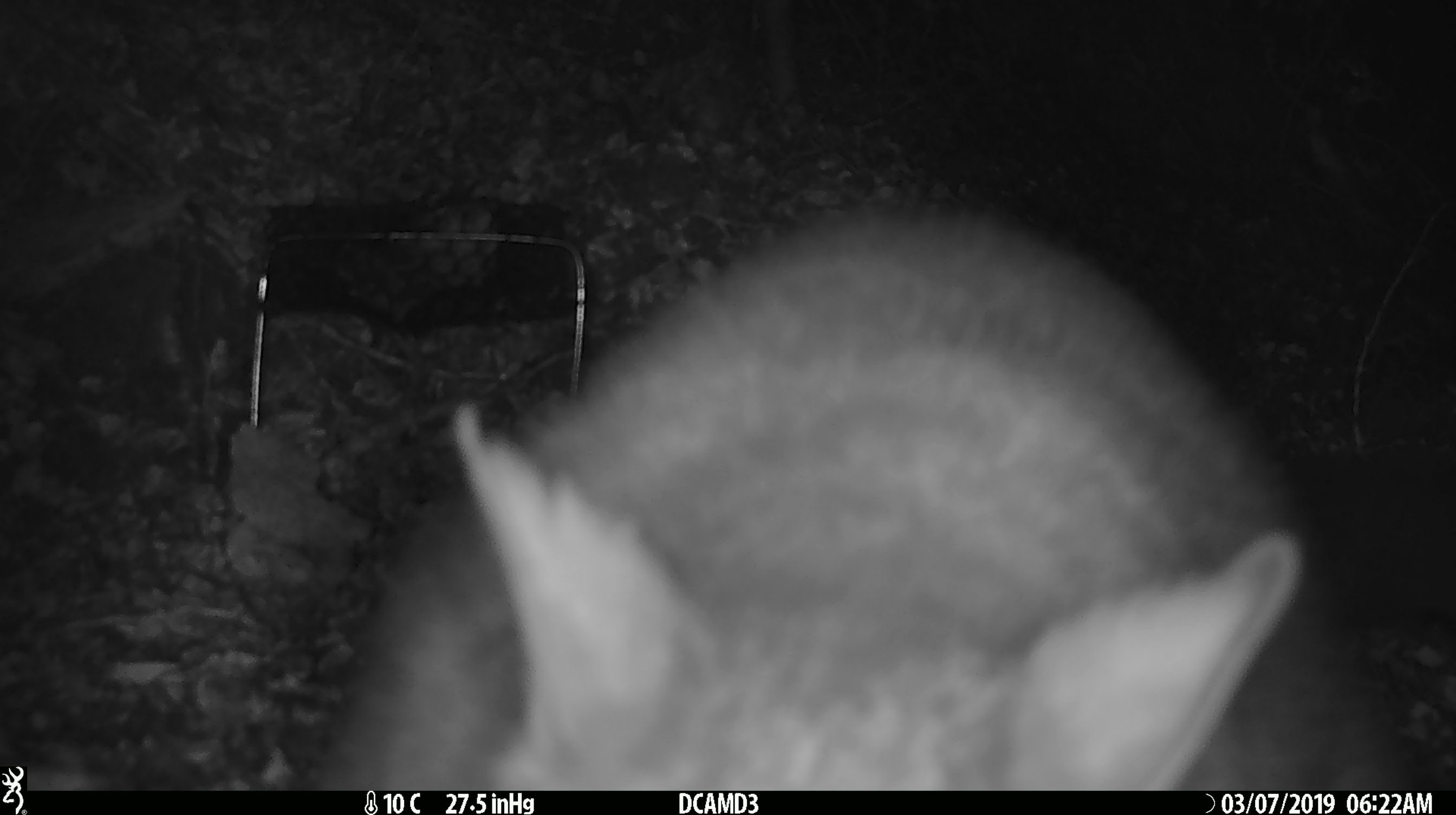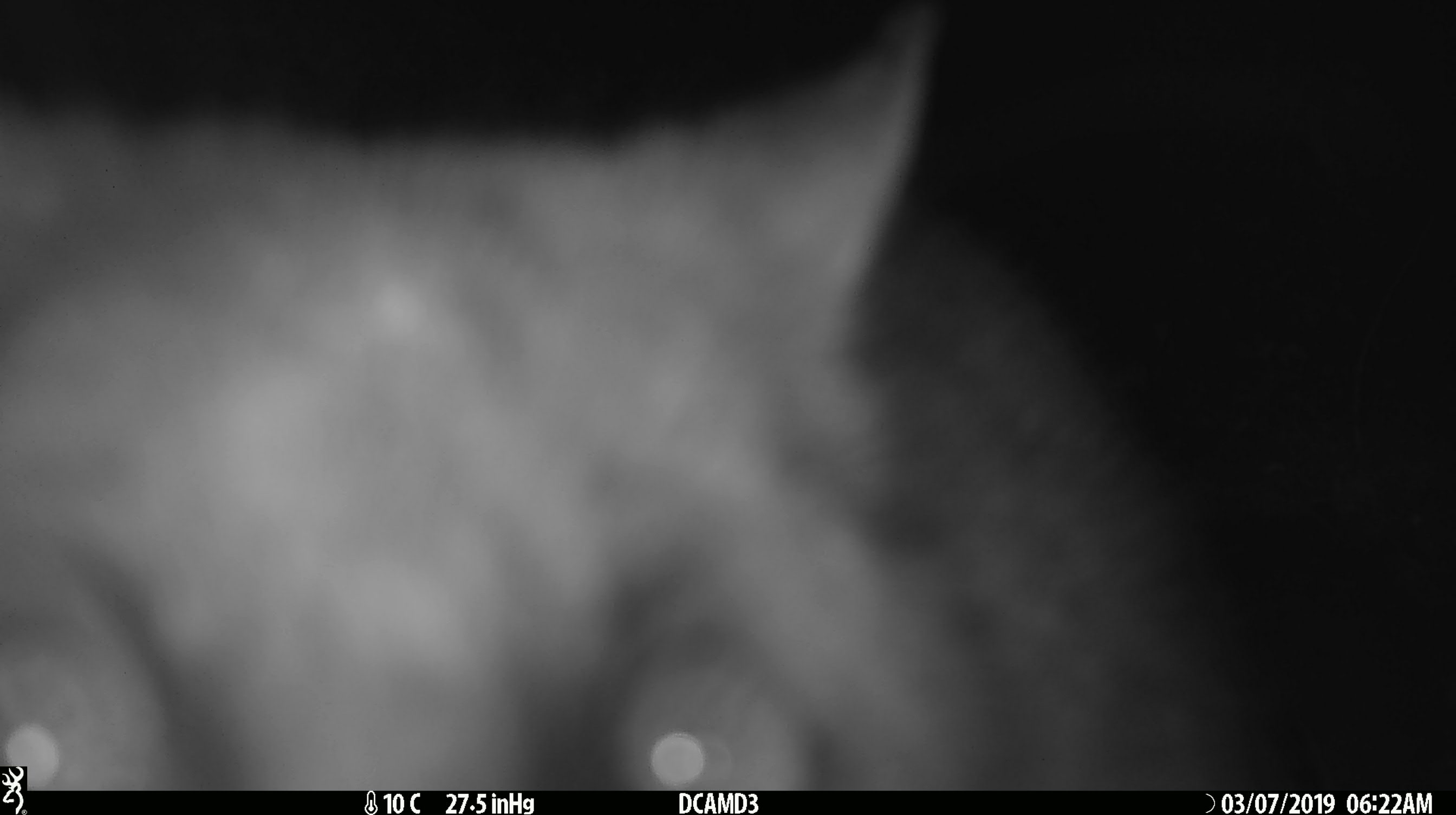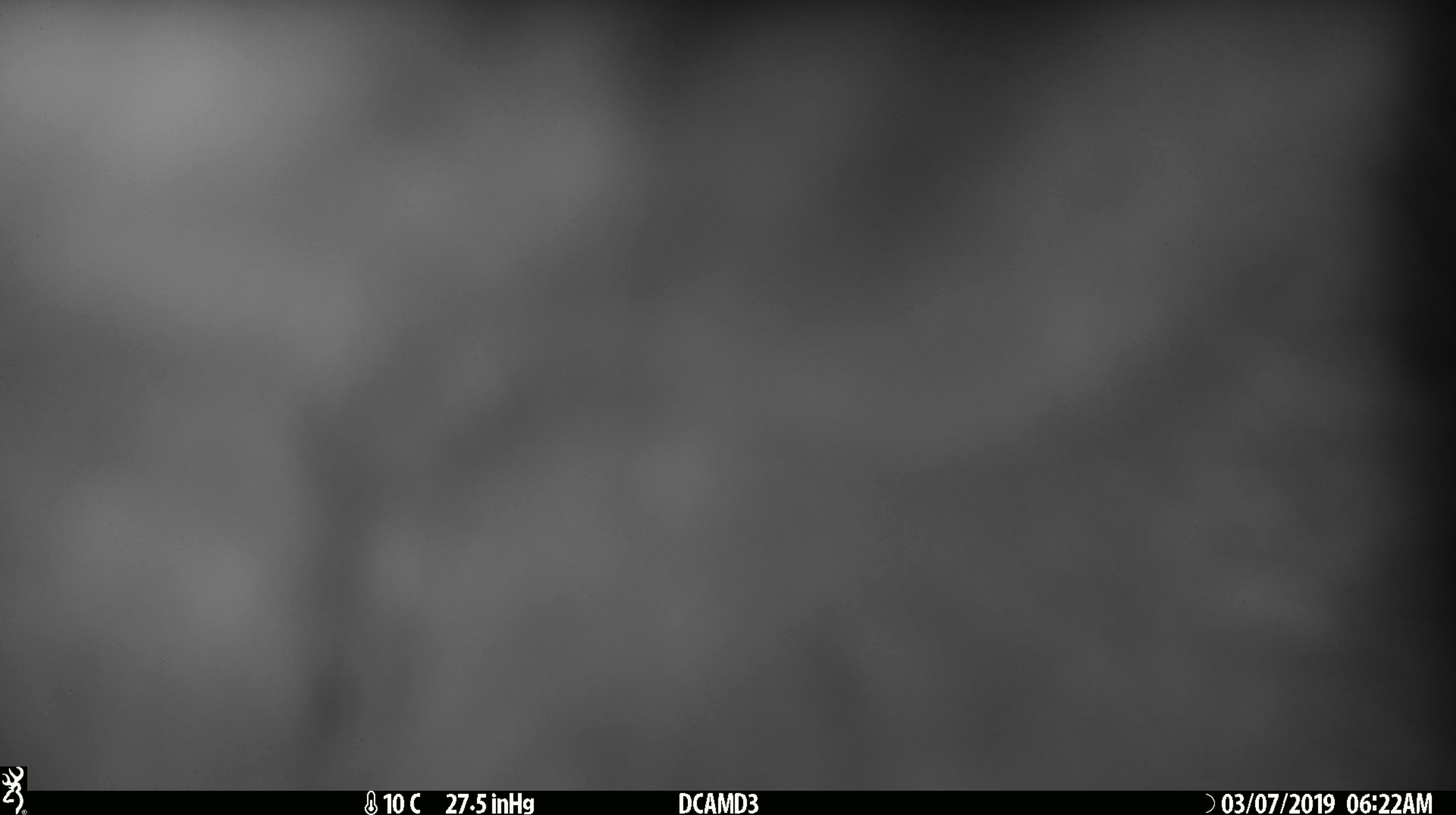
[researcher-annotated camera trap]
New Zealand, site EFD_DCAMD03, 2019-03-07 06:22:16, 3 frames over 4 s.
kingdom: Animalia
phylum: Chordata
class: Mammalia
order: Diprotodontia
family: Phalangeridae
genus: Trichosurus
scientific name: Trichosurus vulpecula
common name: common brushtail possum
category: possum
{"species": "possum (common brushtail possum) (Trichosurus vulpecula)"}